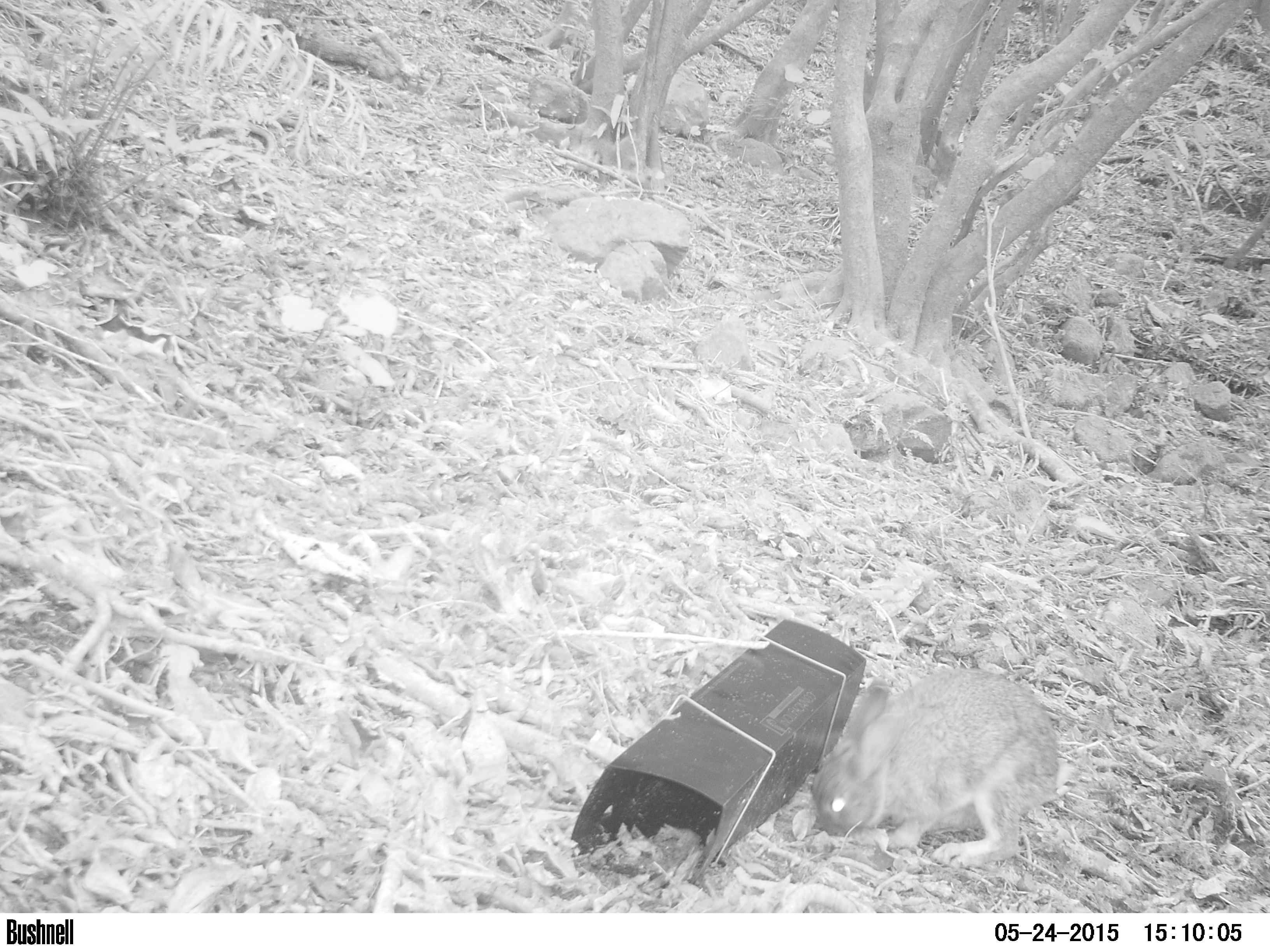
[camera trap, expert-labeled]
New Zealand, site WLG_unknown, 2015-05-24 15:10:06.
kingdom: Animalia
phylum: Chordata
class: Mammalia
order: Lagomorpha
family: Leporidae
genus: Oryctolagus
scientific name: Oryctolagus cuniculus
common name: european rabbit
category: rabbit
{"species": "rabbit (european rabbit) (Oryctolagus cuniculus)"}